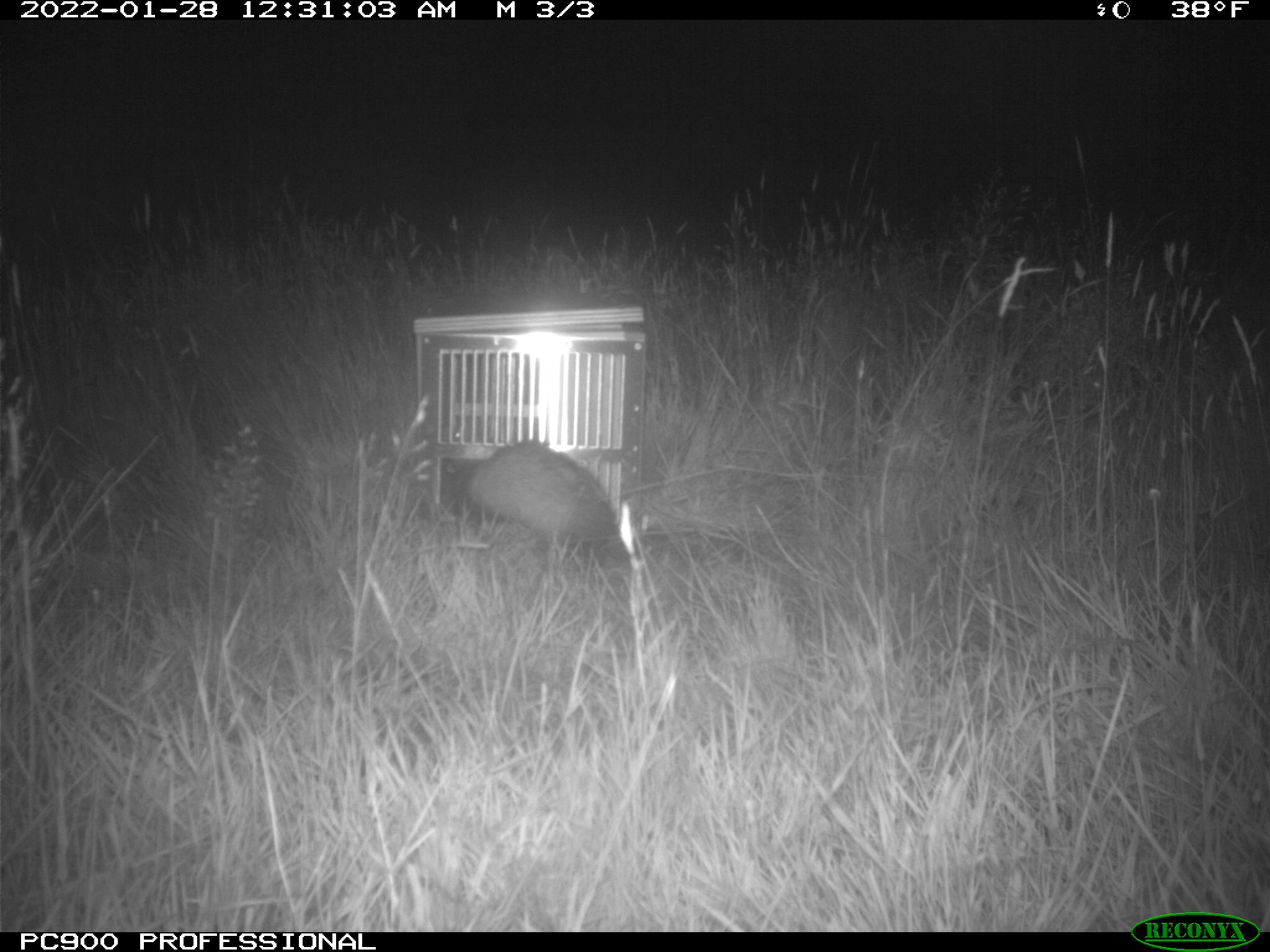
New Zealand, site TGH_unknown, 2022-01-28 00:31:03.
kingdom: Animalia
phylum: Chordata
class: Mammalia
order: Carnivora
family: Mustelidae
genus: Mustela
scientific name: Mustela furo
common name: ferret